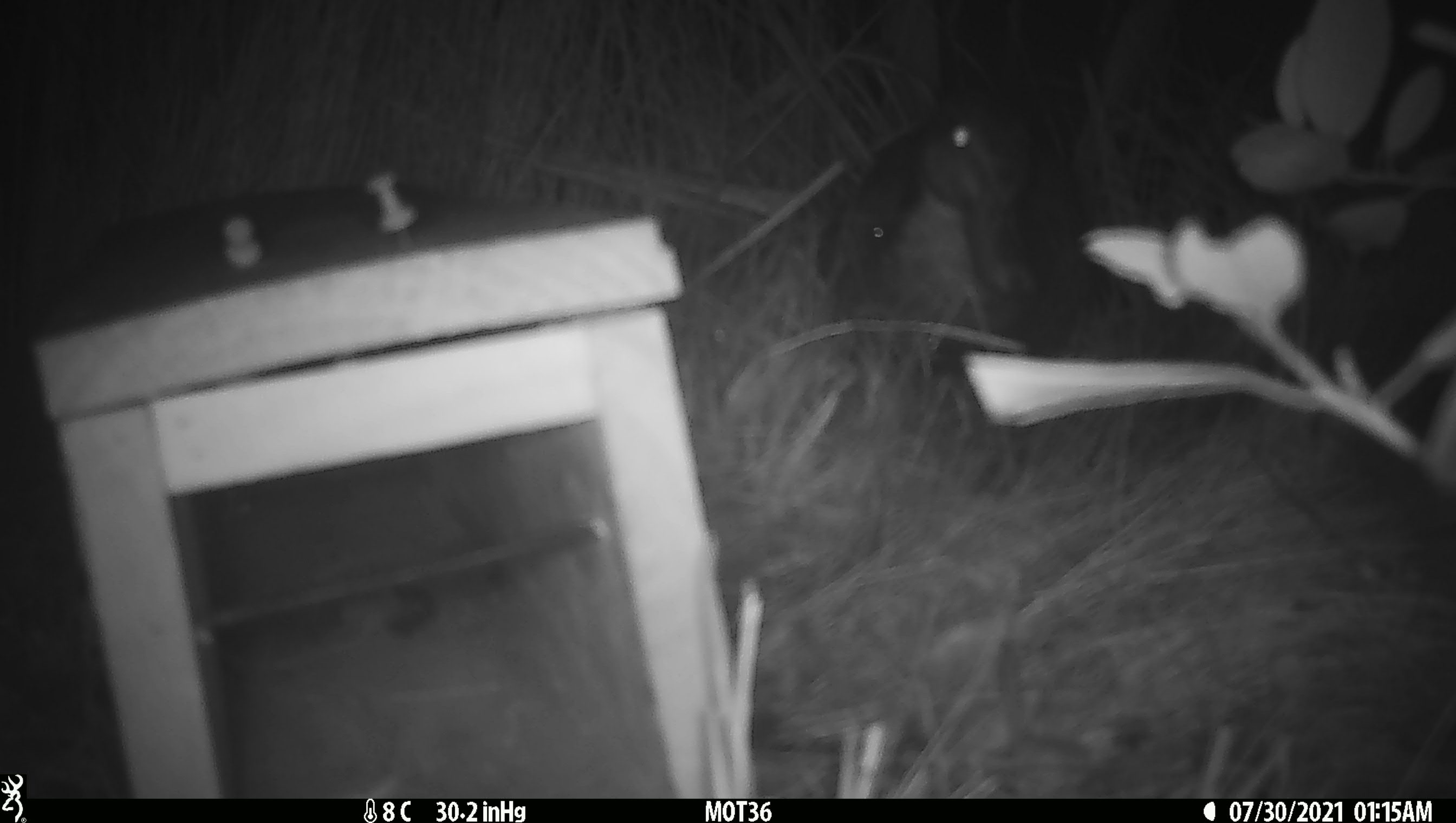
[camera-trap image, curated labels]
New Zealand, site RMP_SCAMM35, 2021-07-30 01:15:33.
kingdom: Animalia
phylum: Chordata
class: Aves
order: Anseriformes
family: Anatidae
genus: Anas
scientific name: Anas platyrhynchos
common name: mallard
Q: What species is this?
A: Mallard (Anas platyrhynchos).